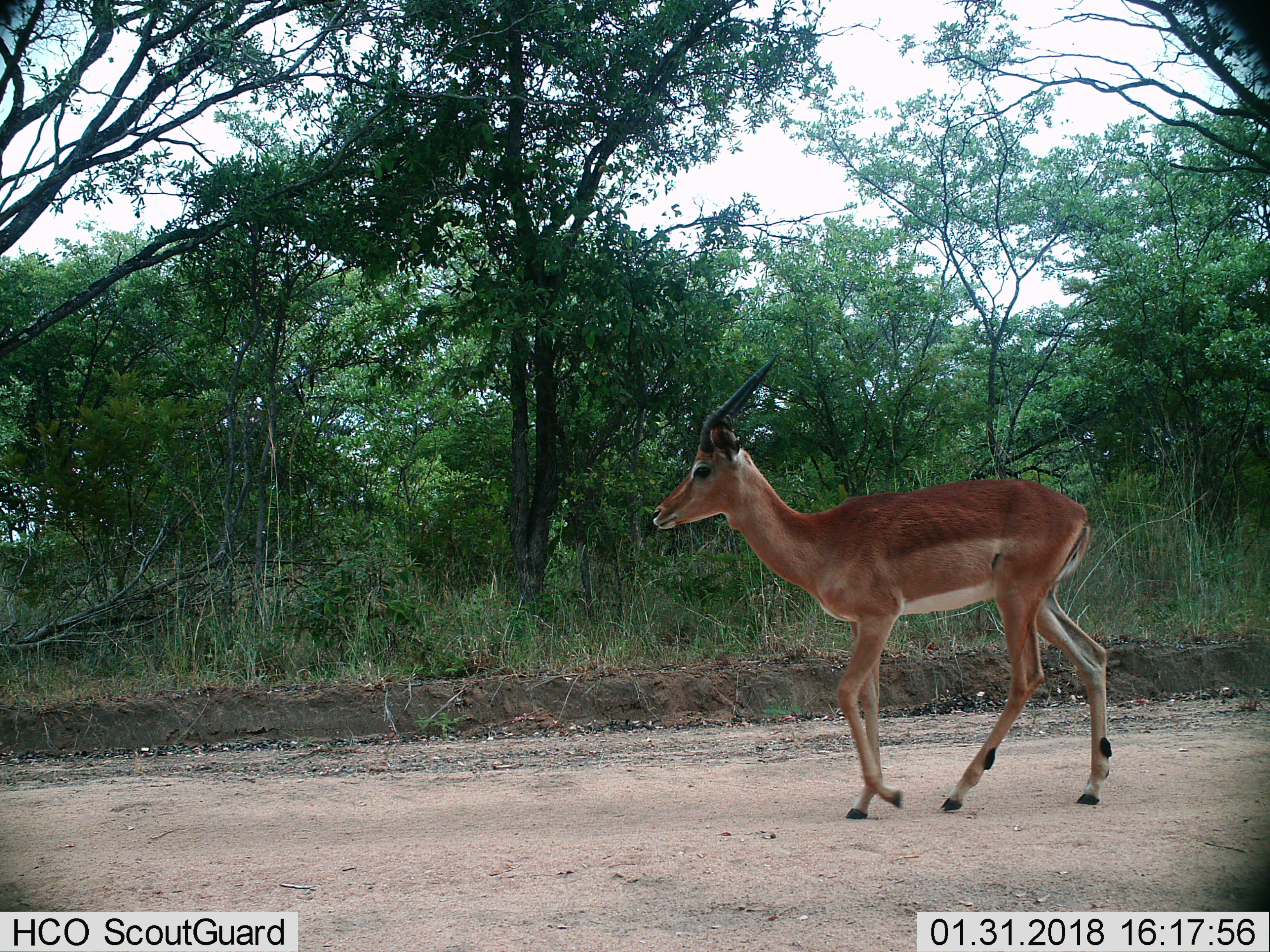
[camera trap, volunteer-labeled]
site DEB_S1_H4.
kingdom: Animalia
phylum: Chordata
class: Mammalia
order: Artiodactyla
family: Bovidae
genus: Aepyceros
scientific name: Aepyceros melampus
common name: impala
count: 1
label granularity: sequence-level